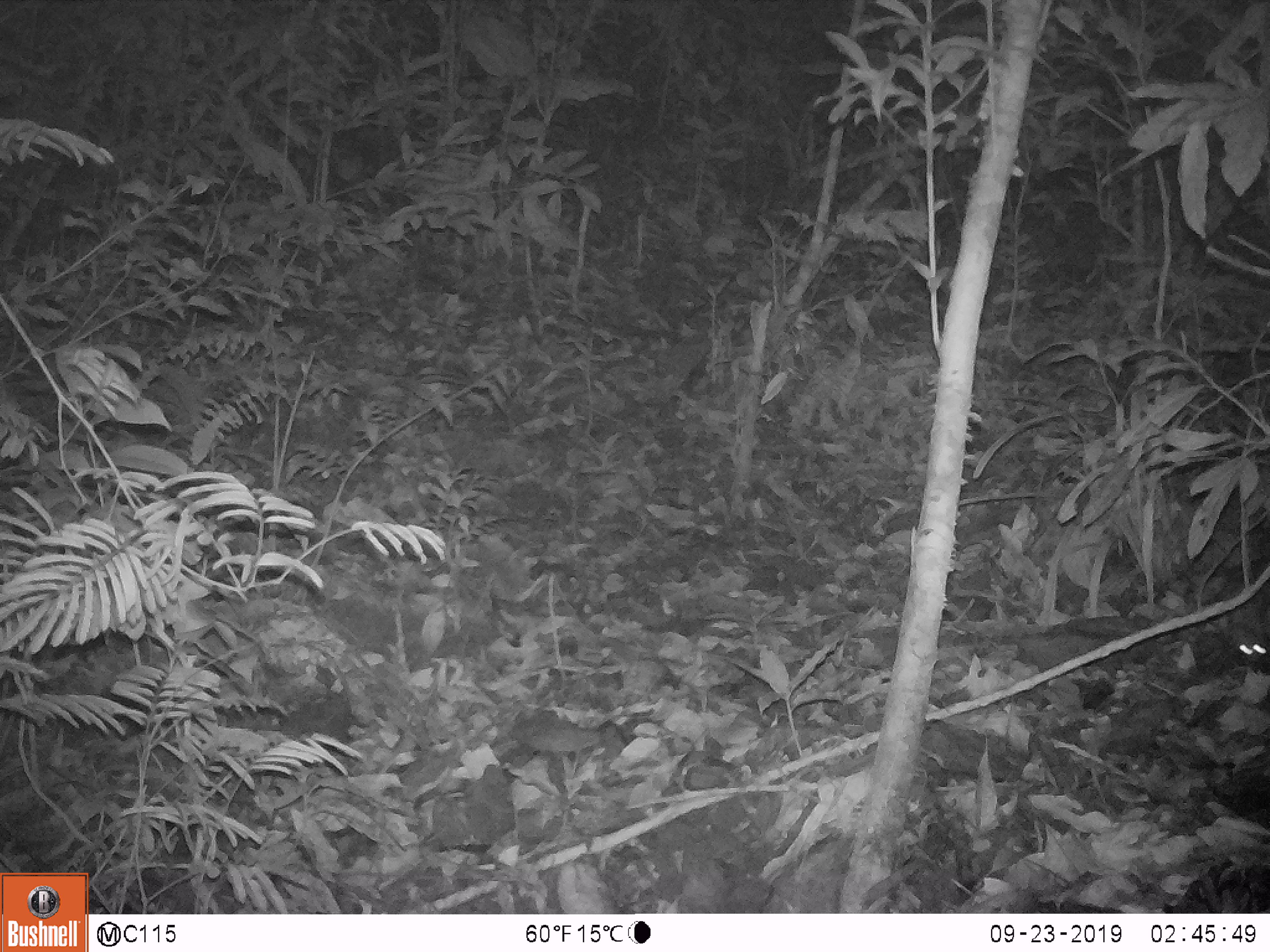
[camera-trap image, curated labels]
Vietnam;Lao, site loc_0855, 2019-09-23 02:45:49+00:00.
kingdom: Animalia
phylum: Chordata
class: Mammalia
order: Rodentia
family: Muridae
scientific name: Muridae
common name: old-world mice and rats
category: unidentified murid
Unidentified murid (old-world mice and rats) (Muridae). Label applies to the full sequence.